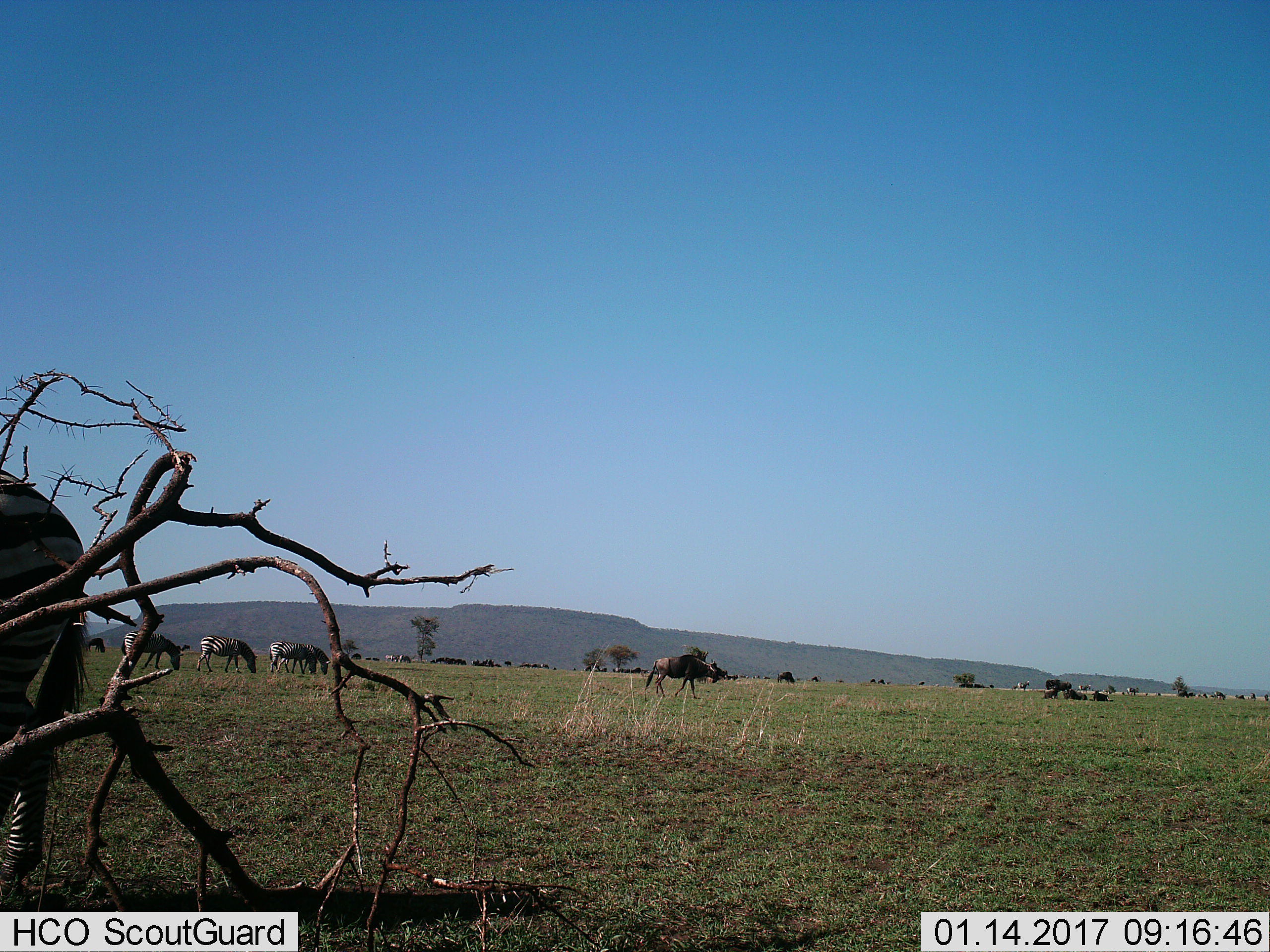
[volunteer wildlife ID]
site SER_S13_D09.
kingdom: Animalia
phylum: Chordata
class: Mammalia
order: Artiodactyla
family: Bovidae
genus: Connochaetes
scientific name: Connochaetes taurinus taurinus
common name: blue wildebeest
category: wildebeestblue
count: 7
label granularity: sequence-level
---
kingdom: Animalia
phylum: Chordata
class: Mammalia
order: Perissodactyla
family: Equidae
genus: Equus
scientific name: Equus quagga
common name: plains zebra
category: zebraplains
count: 5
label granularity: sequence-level